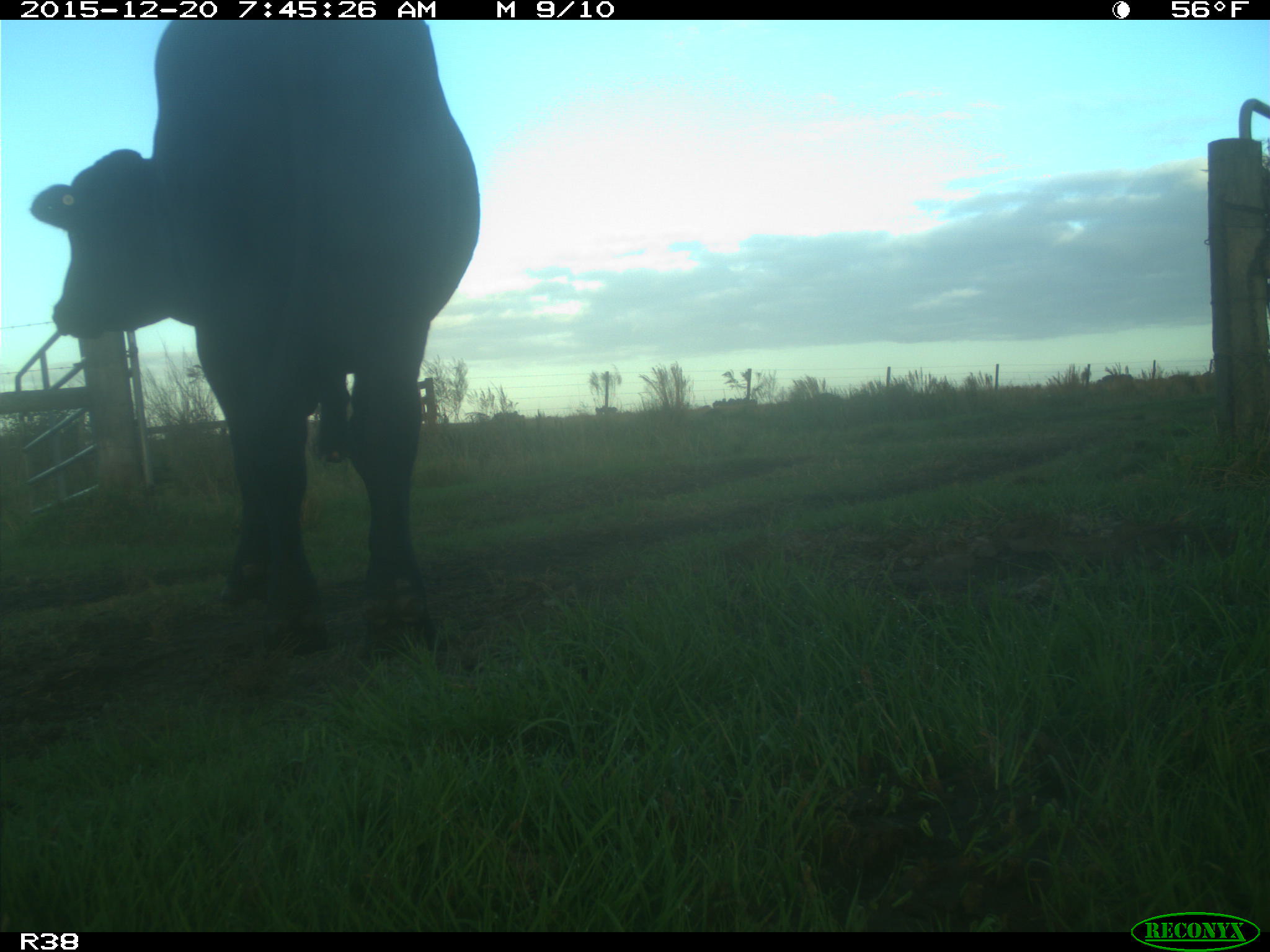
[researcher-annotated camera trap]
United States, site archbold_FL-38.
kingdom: Animalia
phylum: Chordata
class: Mammalia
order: Artiodactyla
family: Bovidae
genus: Bos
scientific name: Bos taurus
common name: domestic cow